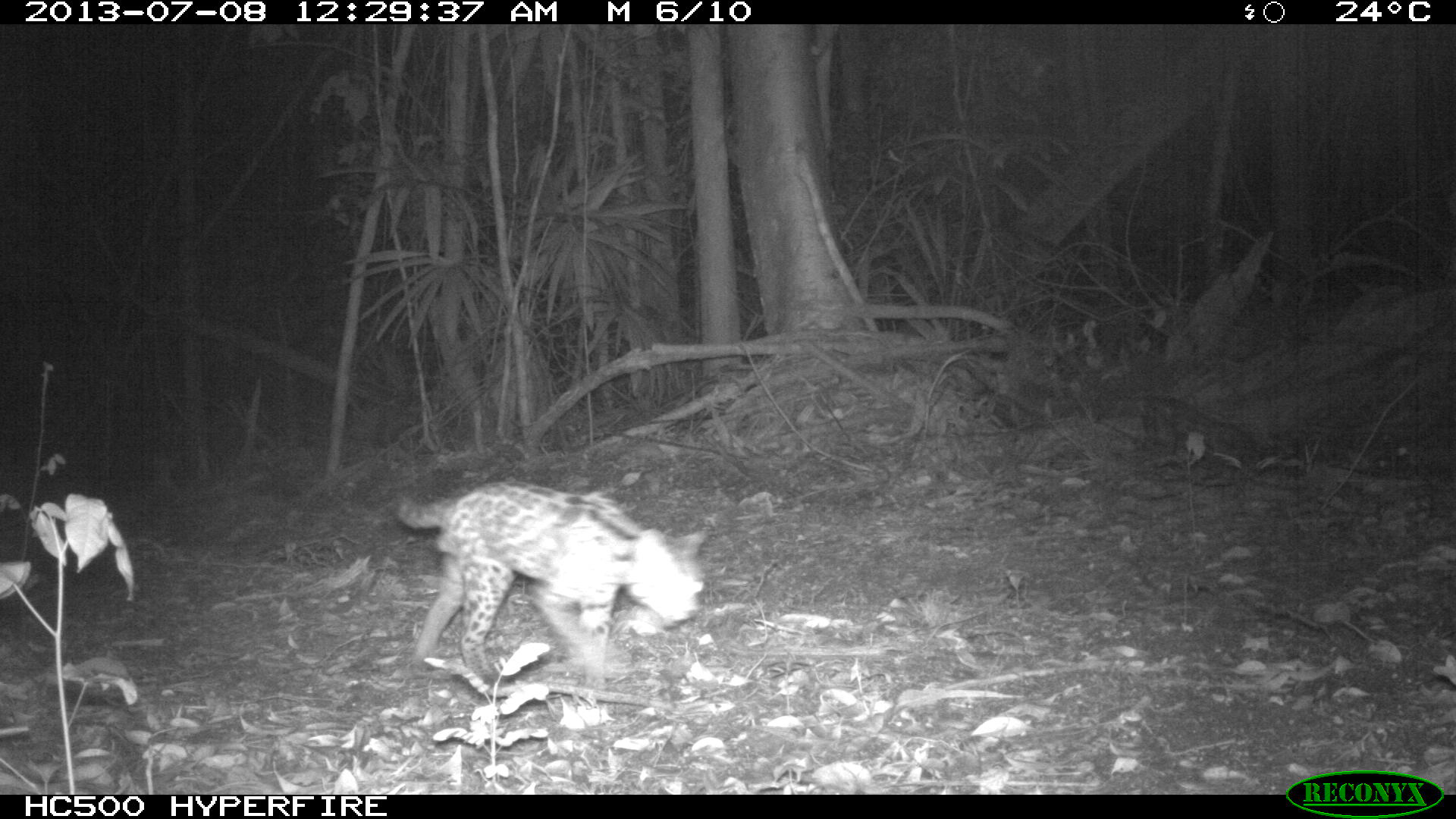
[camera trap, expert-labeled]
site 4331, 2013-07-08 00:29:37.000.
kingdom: Animalia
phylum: Chordata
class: Mammalia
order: Carnivora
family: Felidae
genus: Leopardus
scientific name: Leopardus pardalis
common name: ocelot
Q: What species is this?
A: Leopardus pardalis (ocelot).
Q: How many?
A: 1.